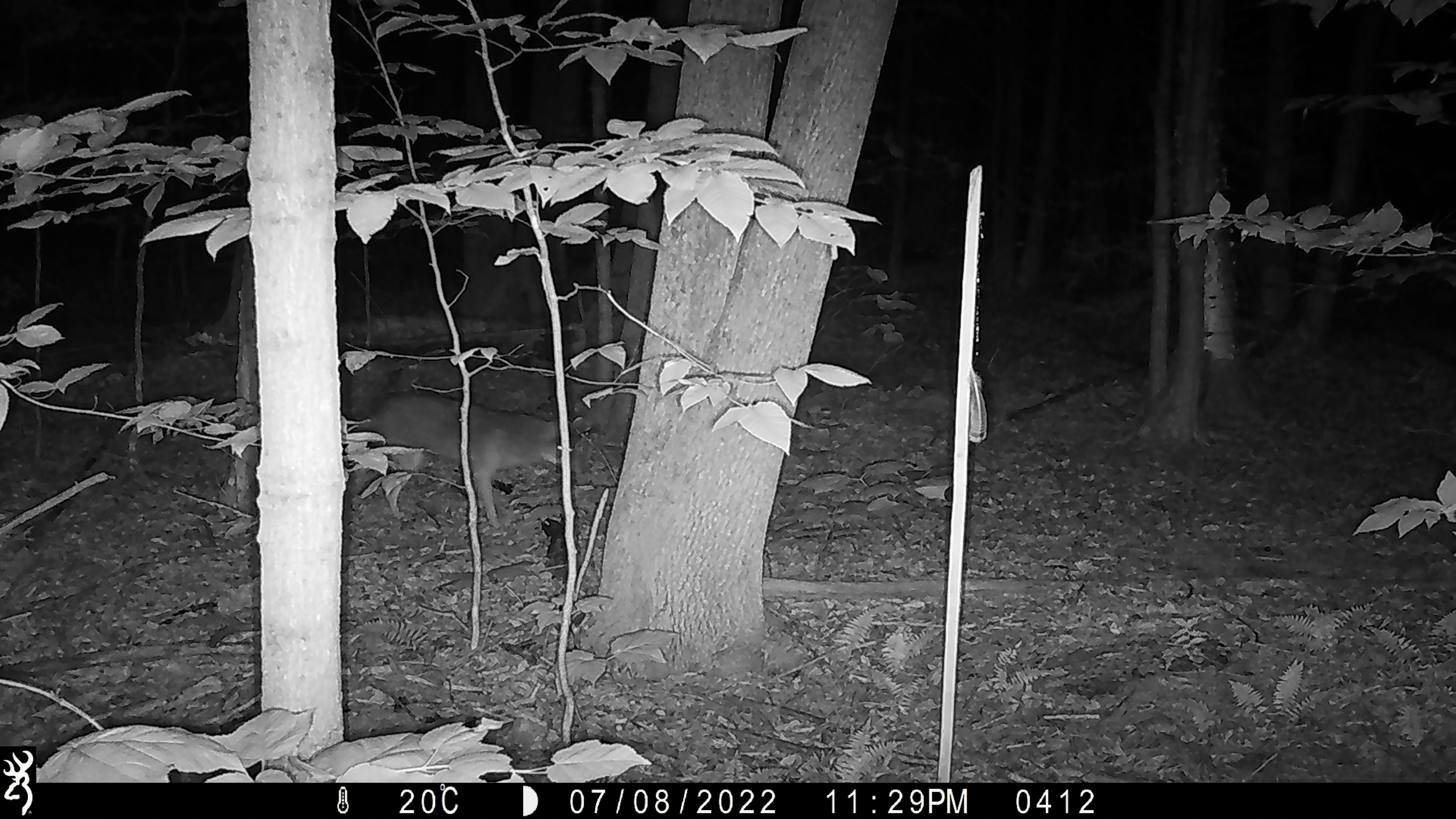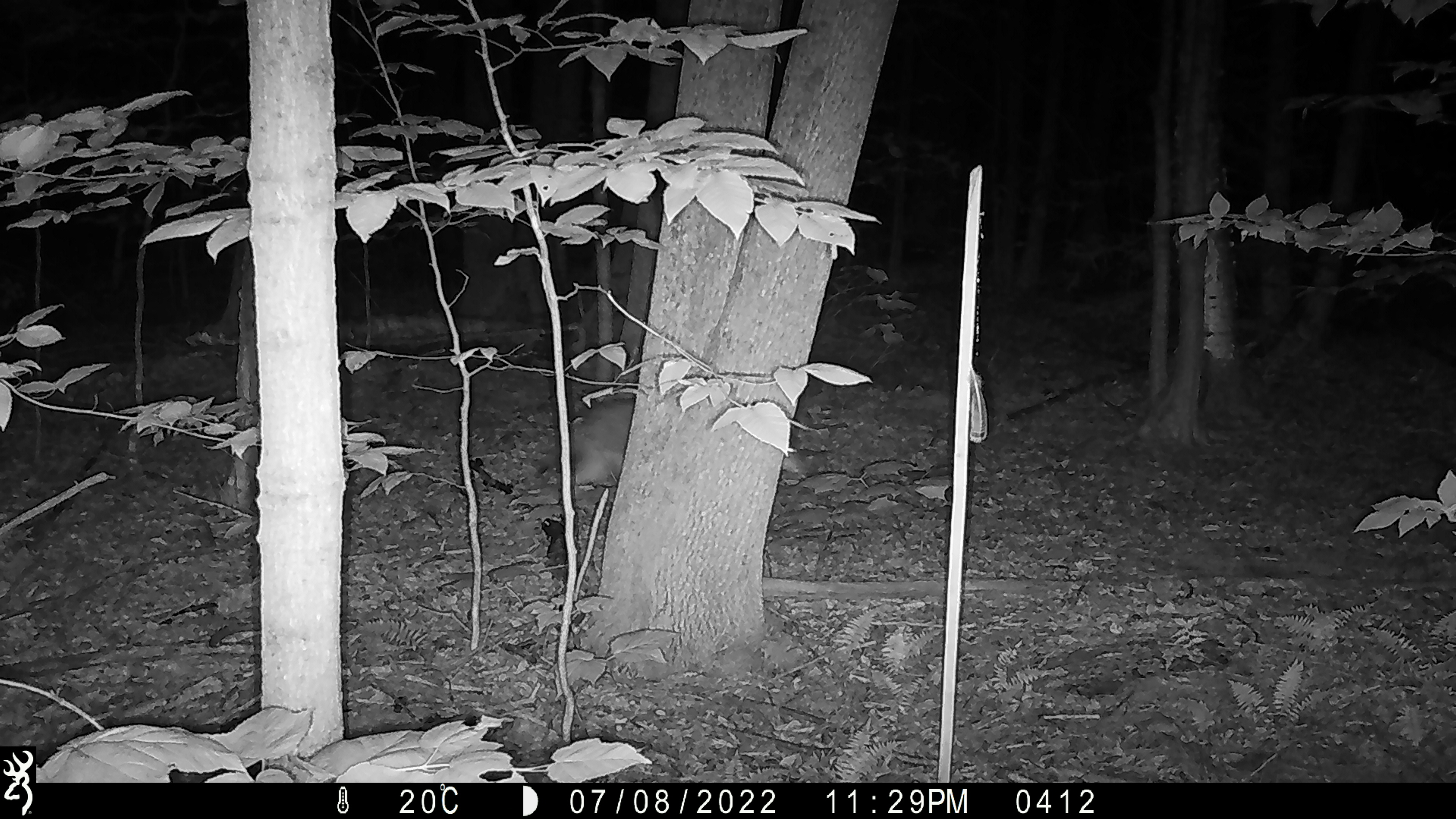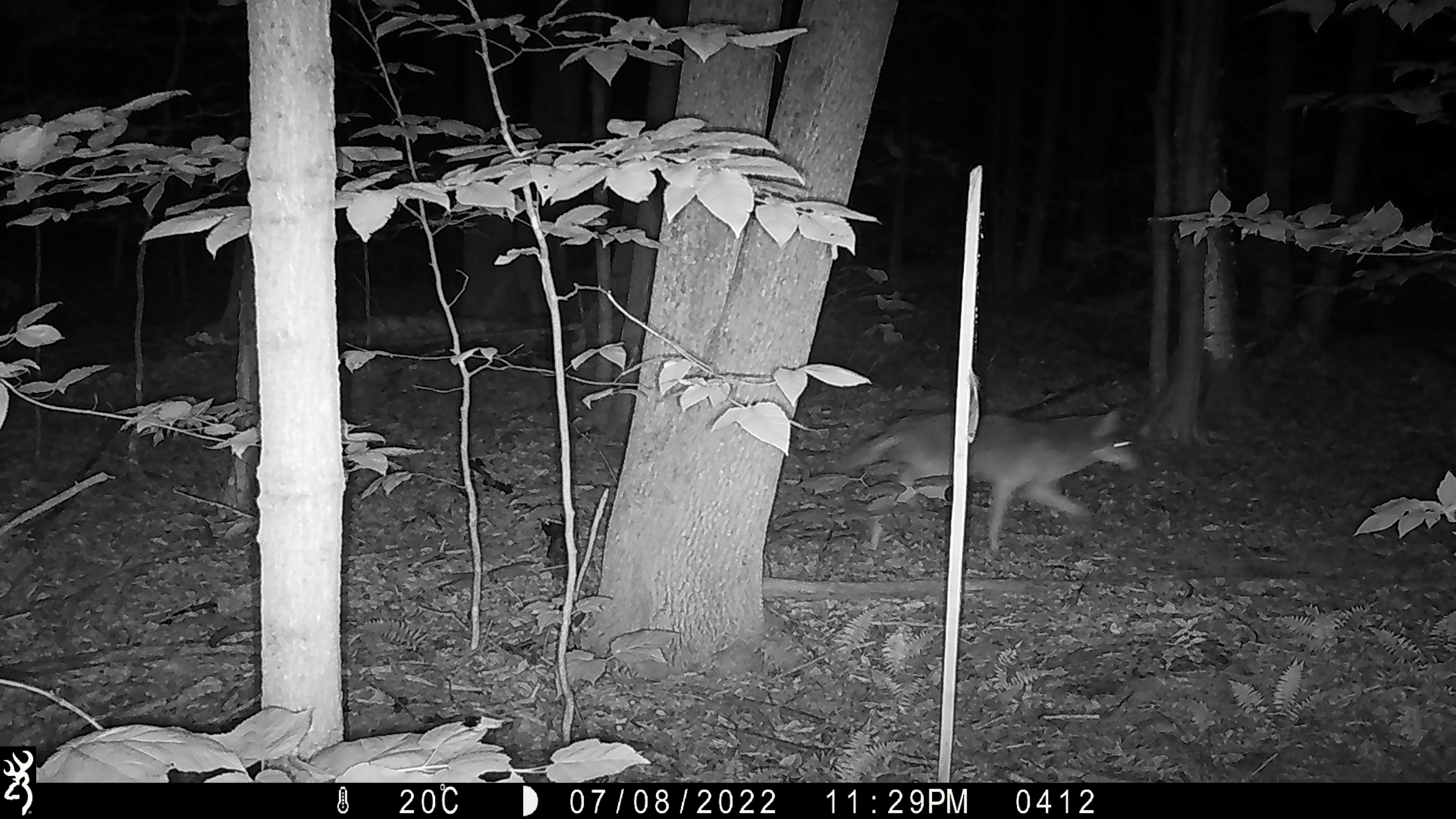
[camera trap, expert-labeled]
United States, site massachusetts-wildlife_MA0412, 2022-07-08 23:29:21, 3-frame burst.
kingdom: Animalia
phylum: Chordata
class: Mammalia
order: Carnivora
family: Canidae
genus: Canis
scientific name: Canis latrans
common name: coyote